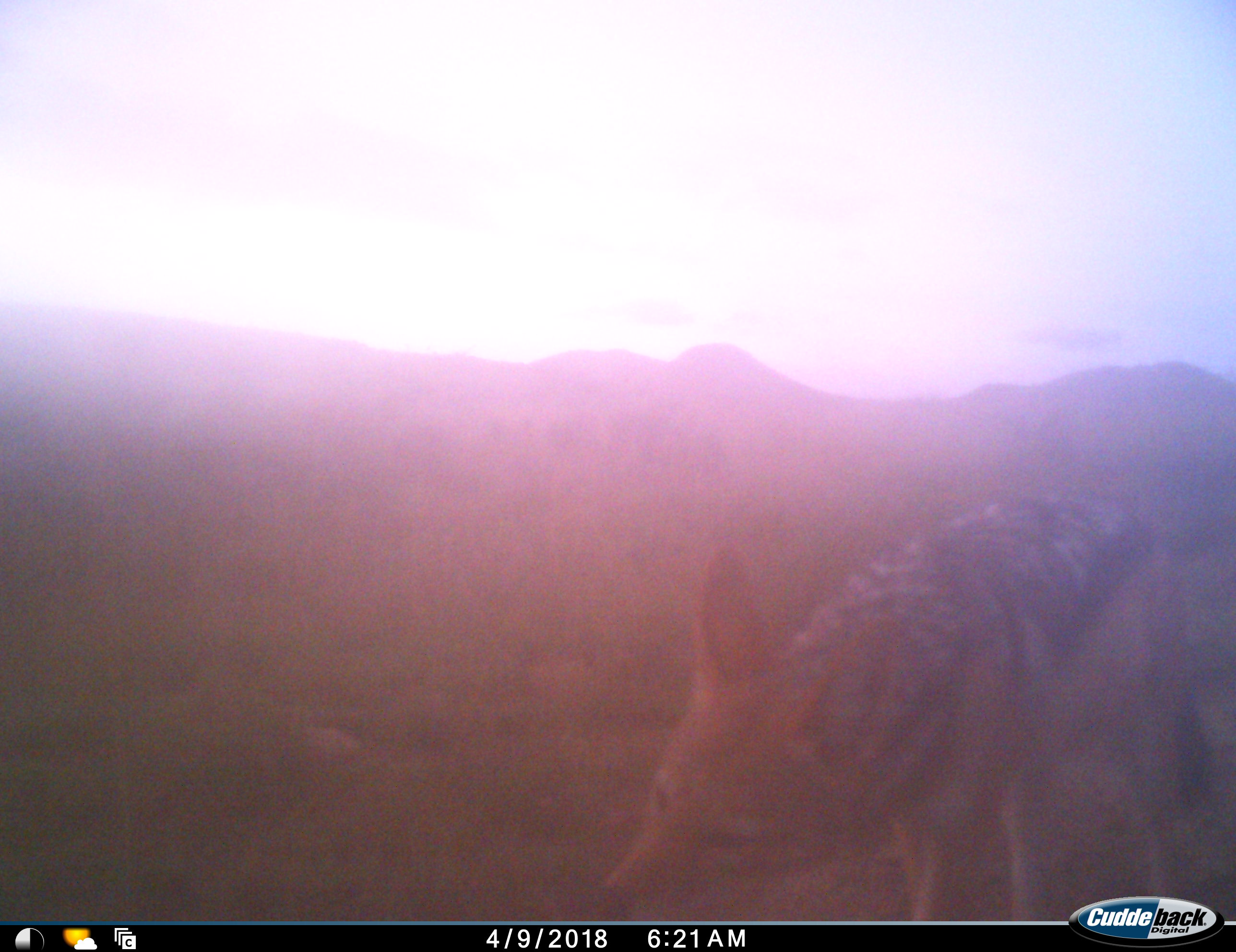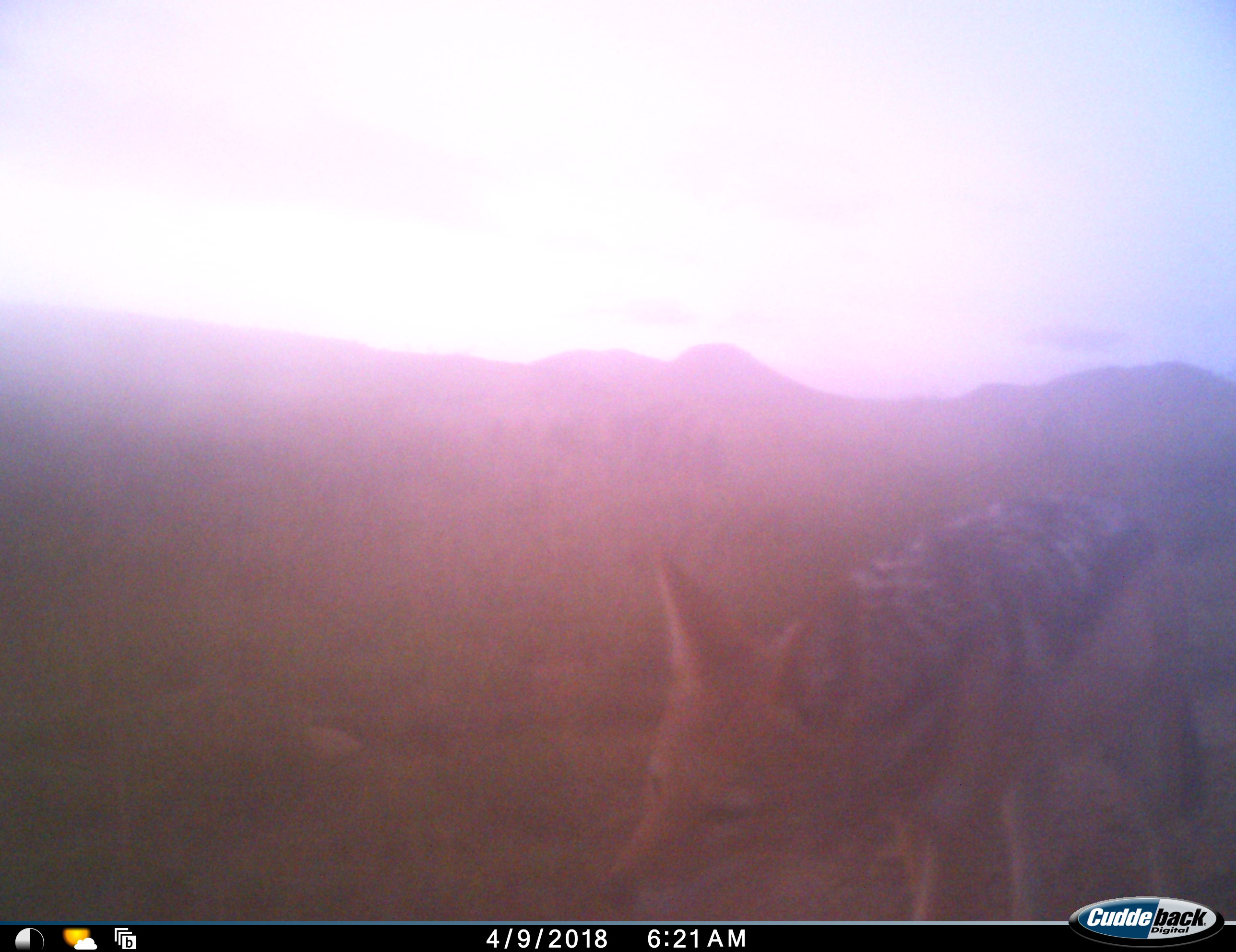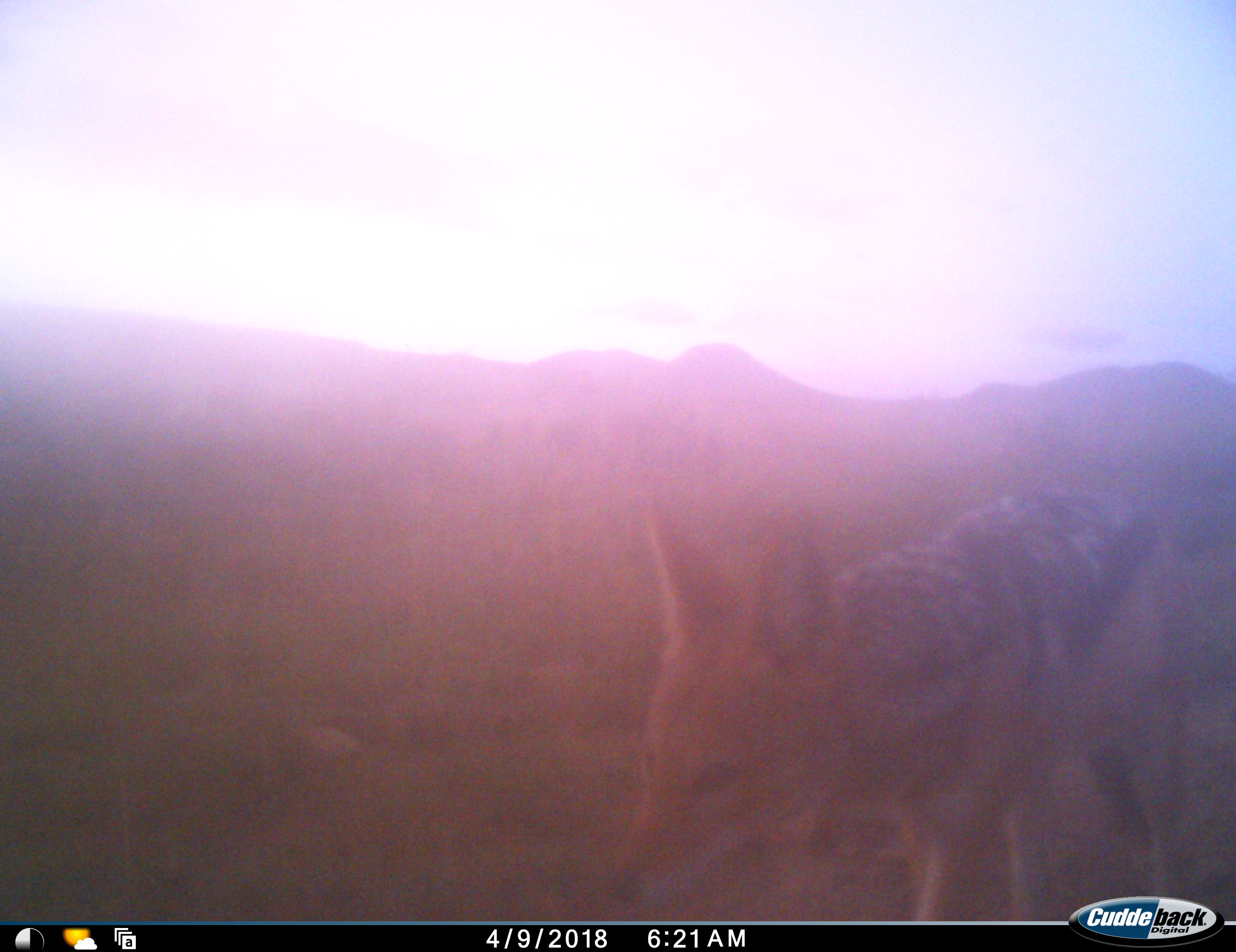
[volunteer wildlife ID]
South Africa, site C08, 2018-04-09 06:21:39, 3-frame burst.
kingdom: Animalia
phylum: Chordata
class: Mammalia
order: Carnivora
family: Canidae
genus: Lupulella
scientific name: Lupulella mesomelas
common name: black-backed jackal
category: jackalblackbacked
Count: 1.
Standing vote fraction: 60%.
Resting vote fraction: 0%.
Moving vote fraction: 40%.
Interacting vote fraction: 0%.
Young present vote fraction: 0%.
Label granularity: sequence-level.